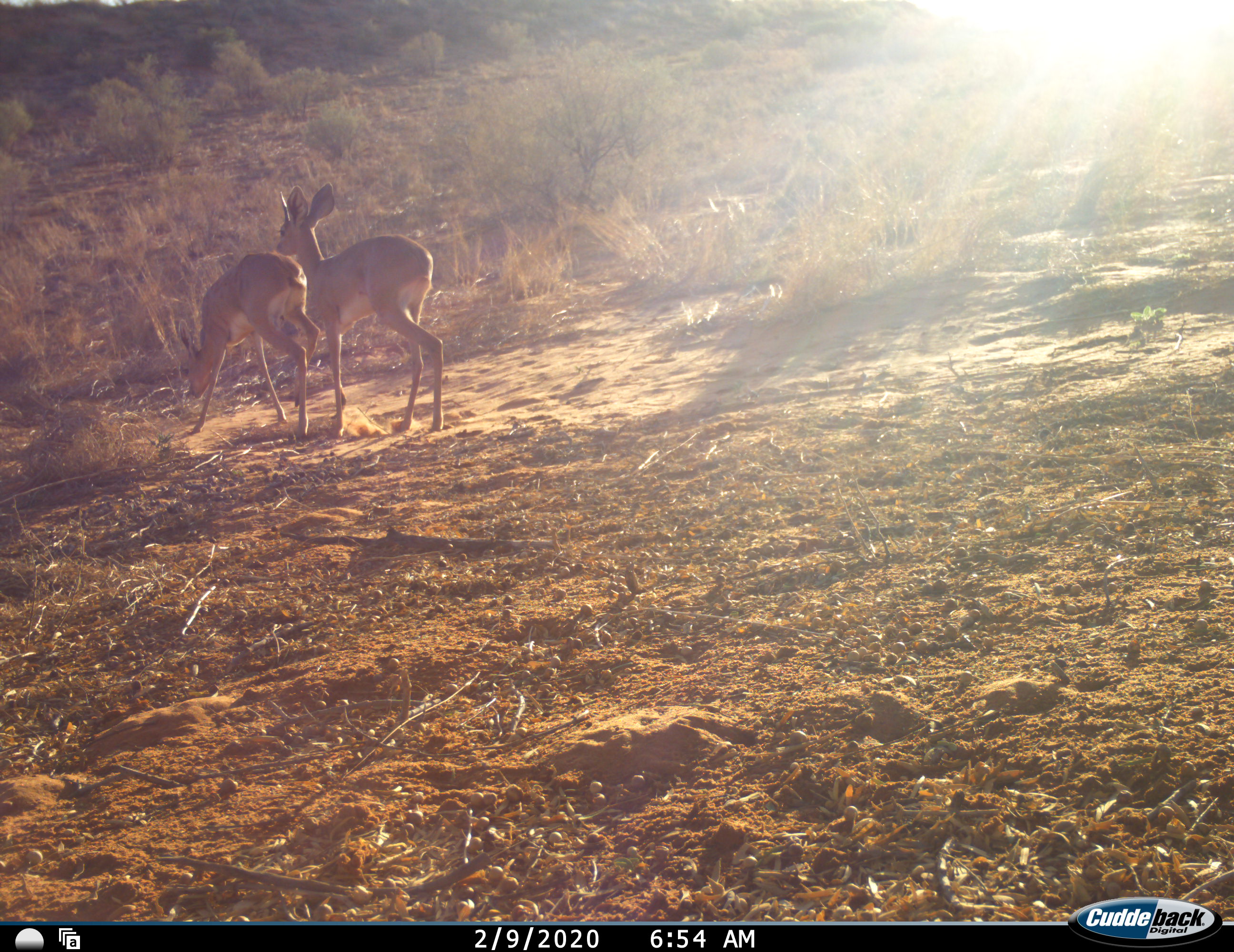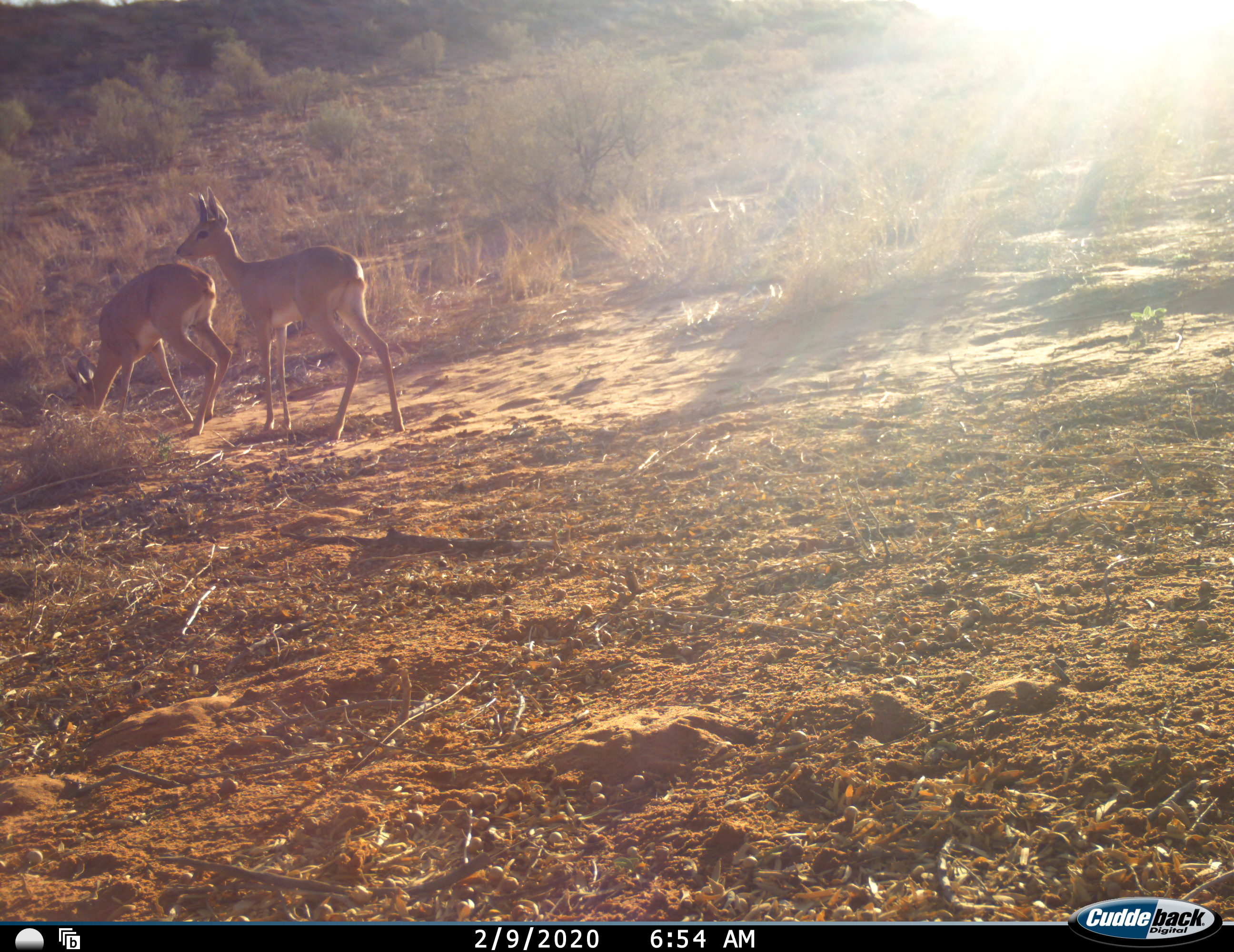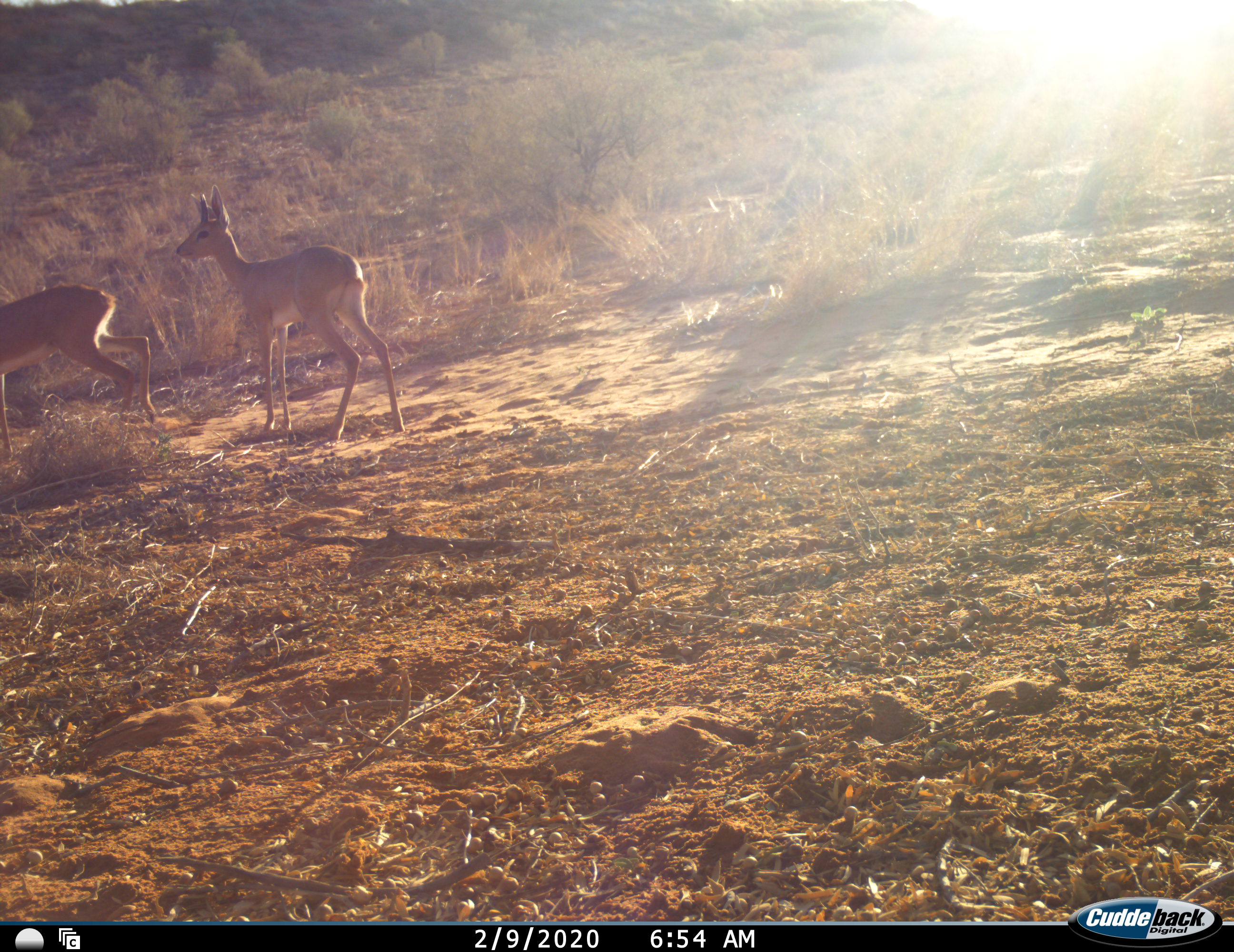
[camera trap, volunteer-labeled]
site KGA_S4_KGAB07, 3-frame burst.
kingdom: Animalia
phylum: Chordata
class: Mammalia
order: Artiodactyla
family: Bovidae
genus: Raphicerus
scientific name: Raphicerus campestris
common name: steenbok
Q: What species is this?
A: Steenbok (Raphicerus campestris).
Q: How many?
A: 2.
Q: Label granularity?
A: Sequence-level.